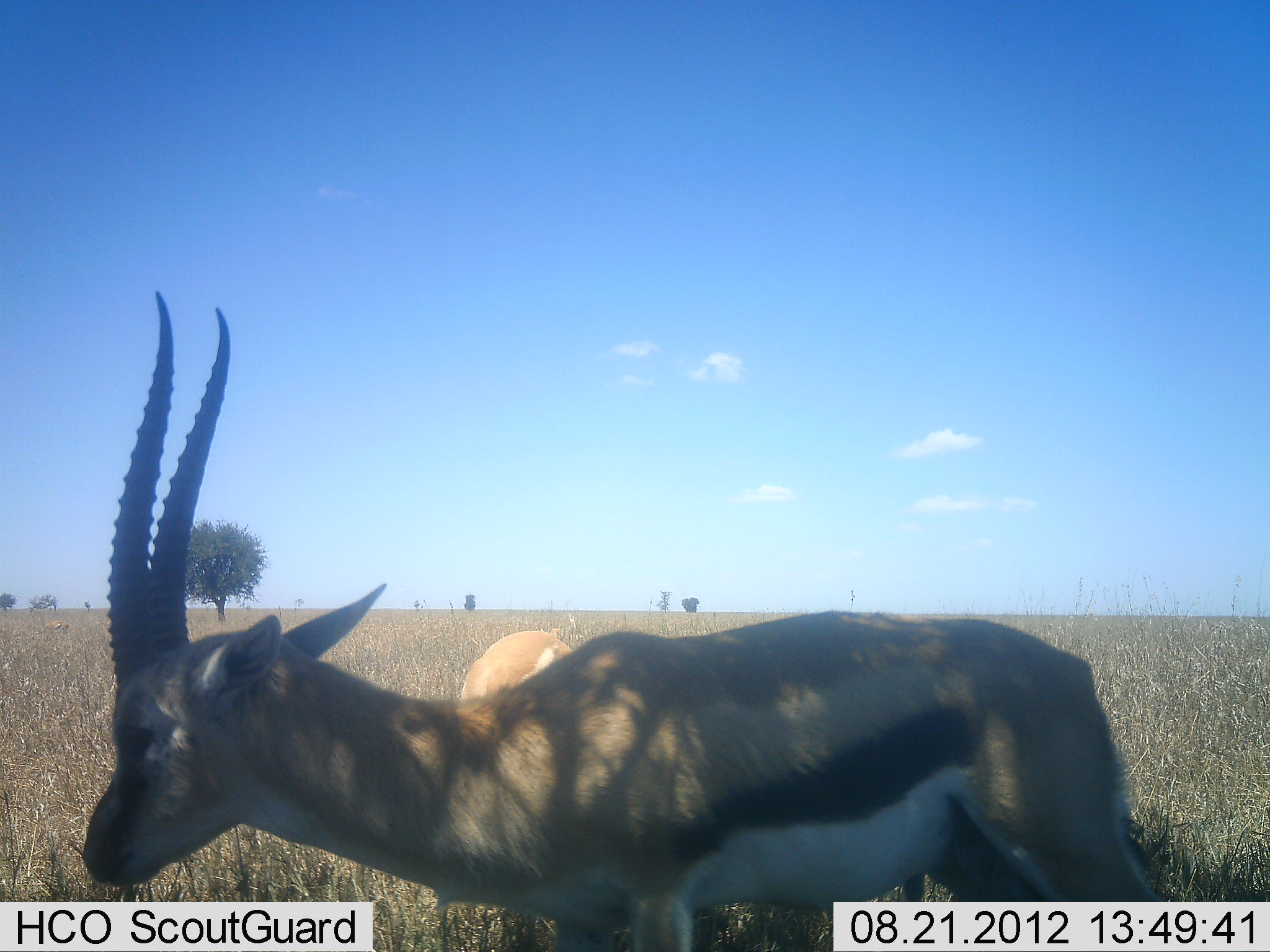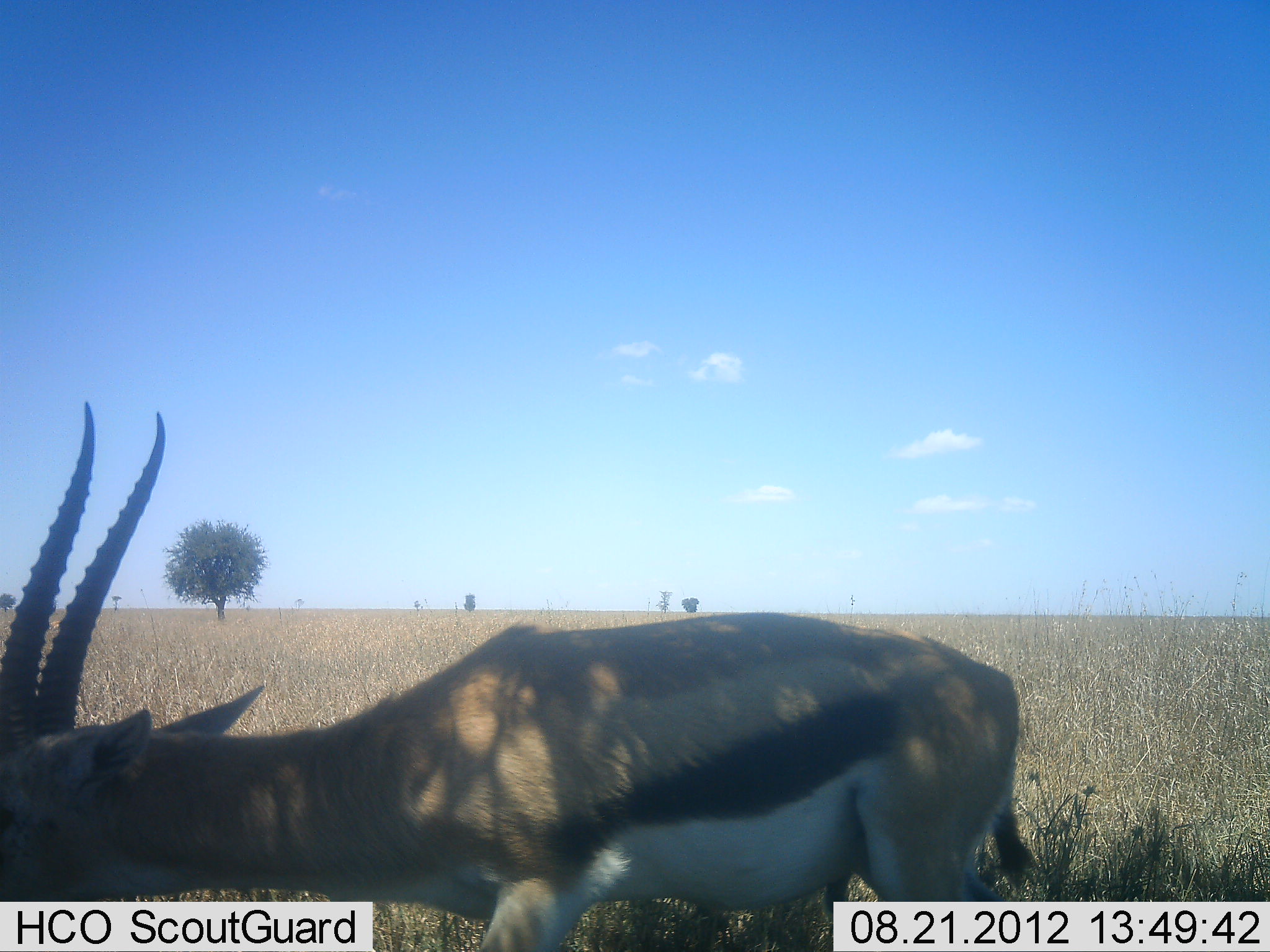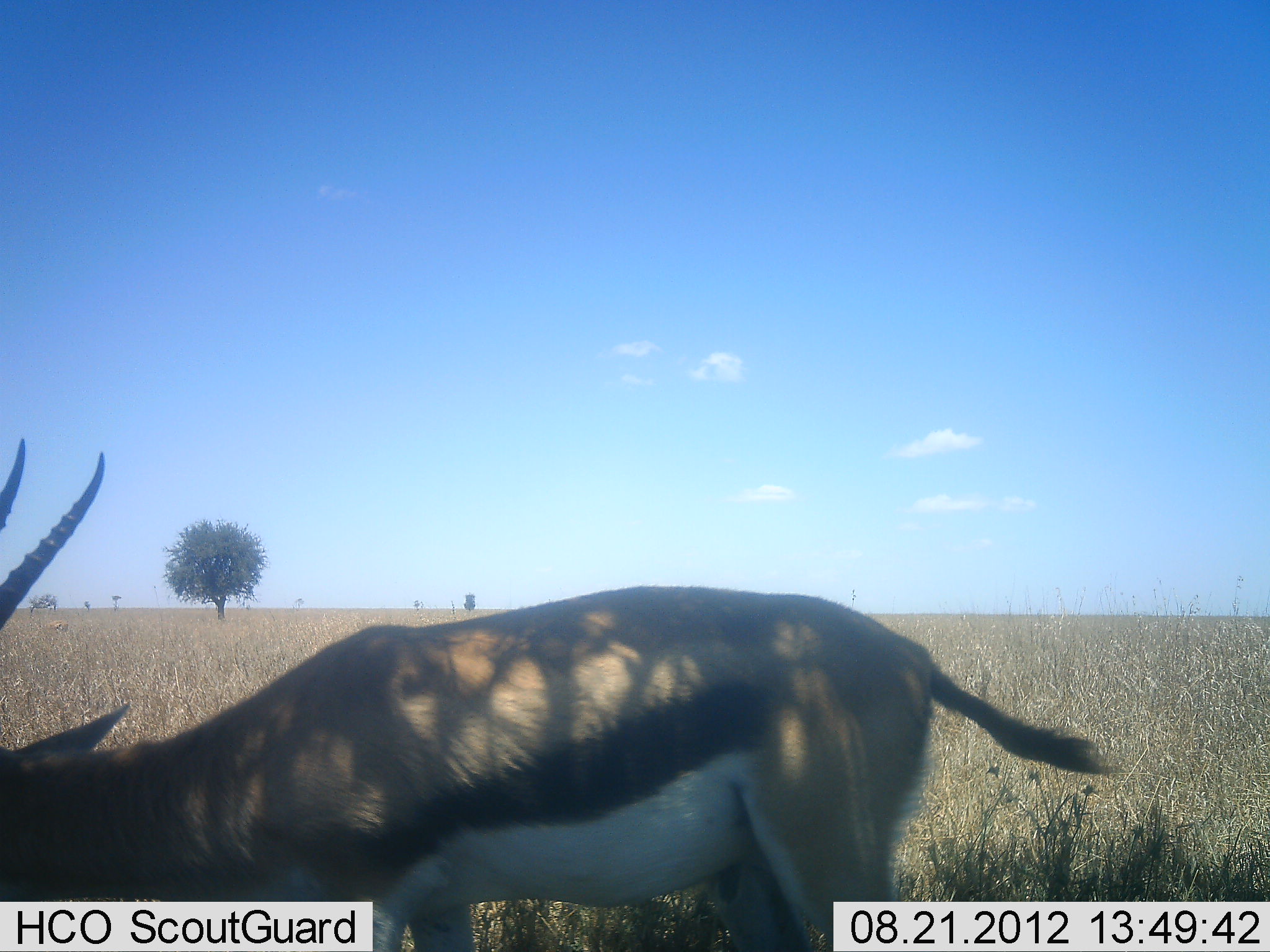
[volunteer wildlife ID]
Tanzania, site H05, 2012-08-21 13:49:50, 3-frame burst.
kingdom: Animalia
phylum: Chordata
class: Mammalia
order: Artiodactyla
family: Bovidae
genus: Eudorcas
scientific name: Eudorcas thomsonii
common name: thomson's gazelle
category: gazellethomsons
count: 2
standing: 60%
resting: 0%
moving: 70%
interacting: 0%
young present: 0%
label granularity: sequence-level